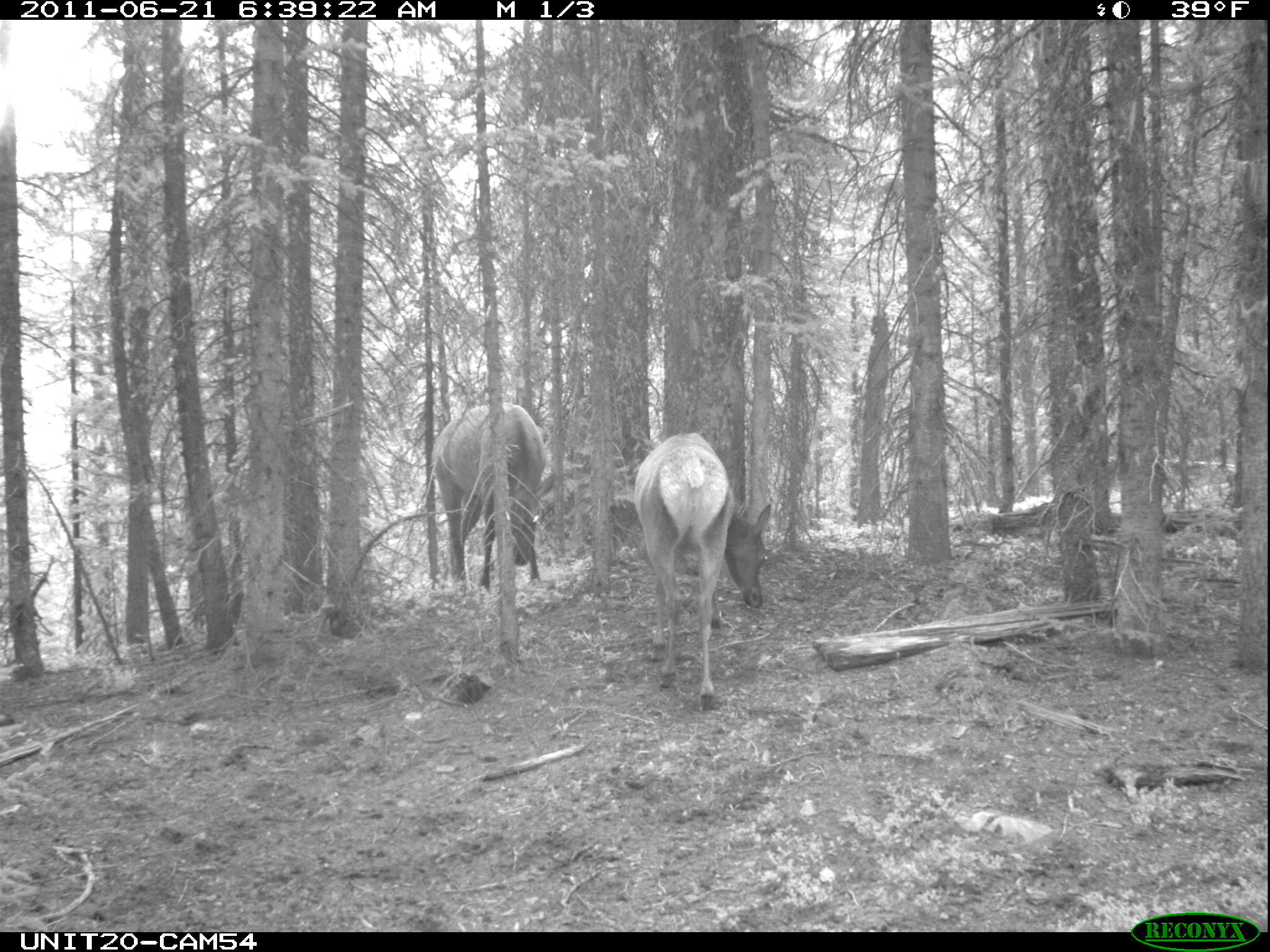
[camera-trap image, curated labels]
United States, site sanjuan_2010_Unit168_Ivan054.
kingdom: Animalia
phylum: Chordata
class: Mammalia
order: Artiodactyla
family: Cervidae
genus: Cervus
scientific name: Cervus elaphus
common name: red deer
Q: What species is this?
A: Cervus elaphus (red deer).